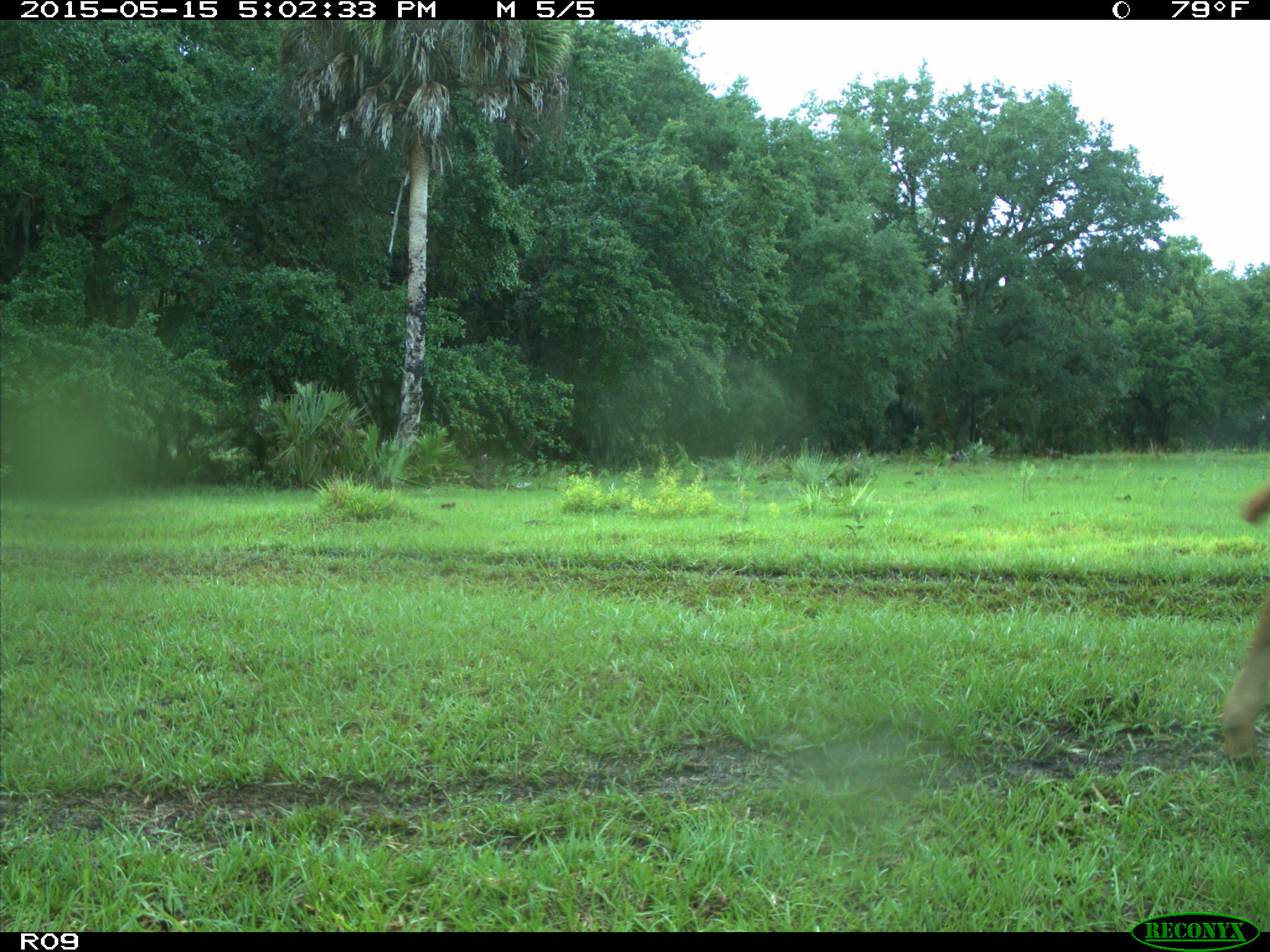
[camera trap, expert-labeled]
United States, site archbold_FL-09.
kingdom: Animalia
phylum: Chordata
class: Mammalia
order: Artiodactyla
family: Bovidae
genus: Bos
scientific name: Bos taurus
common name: domestic cow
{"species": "Bos taurus (domestic cow)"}